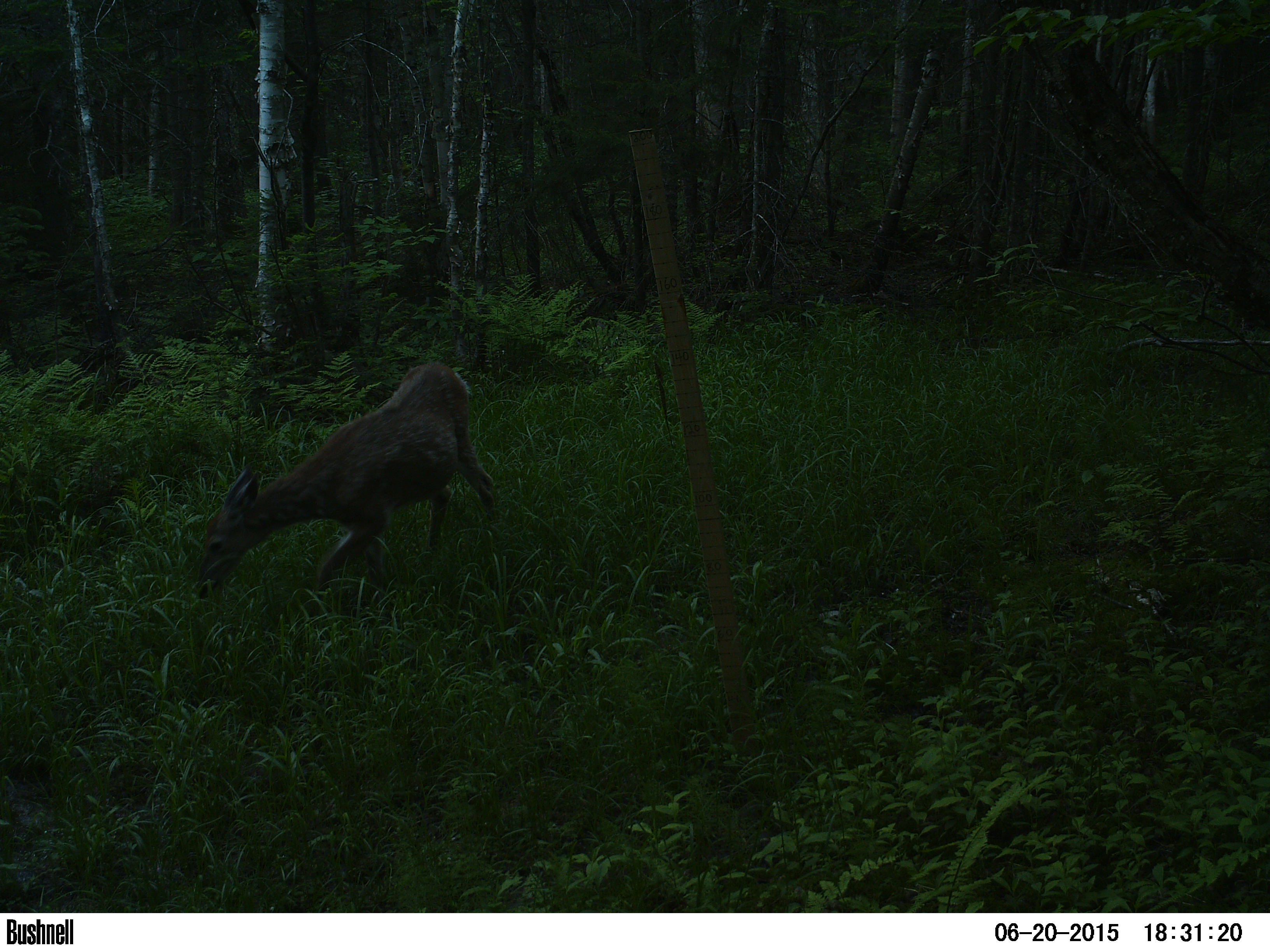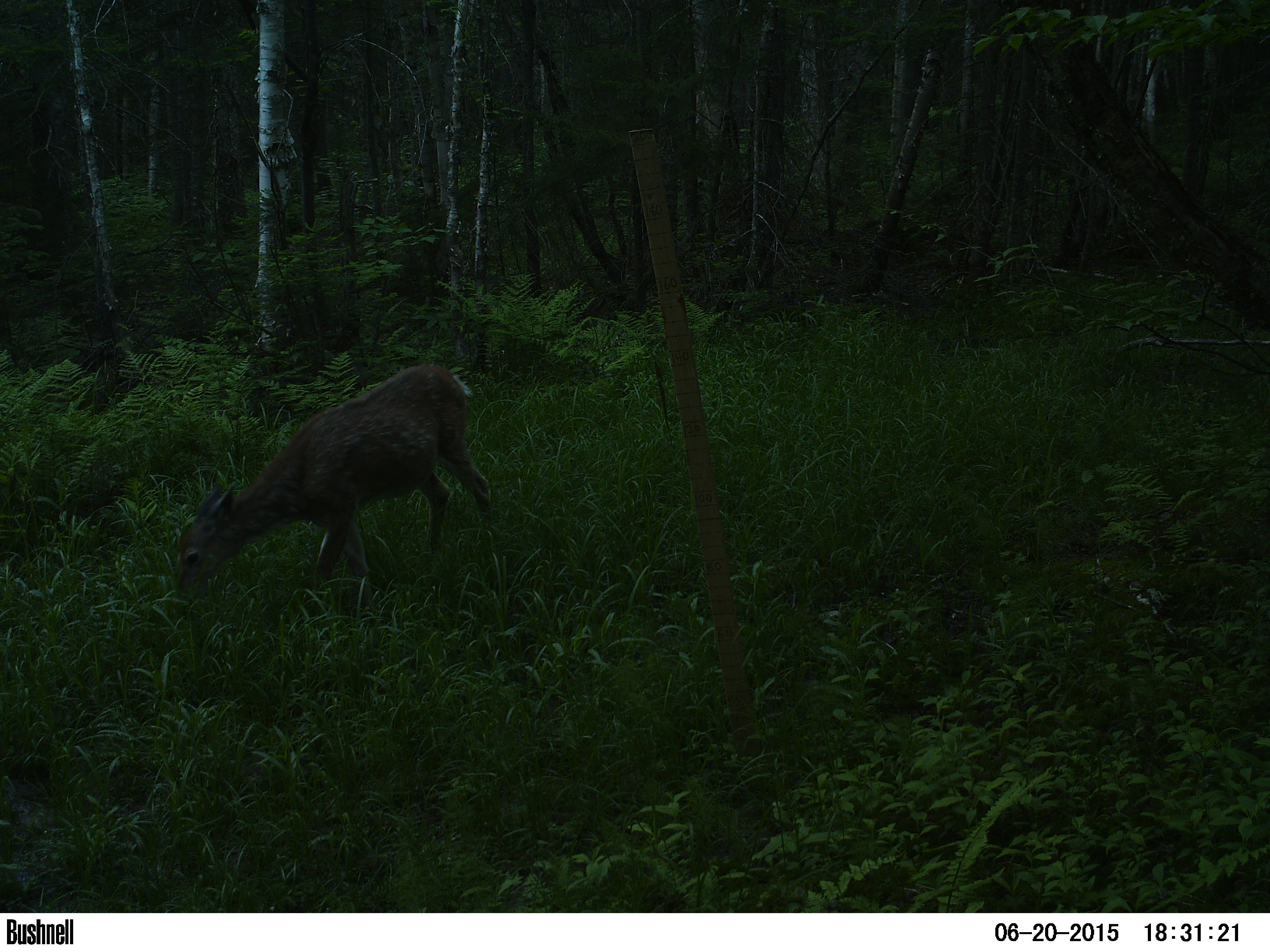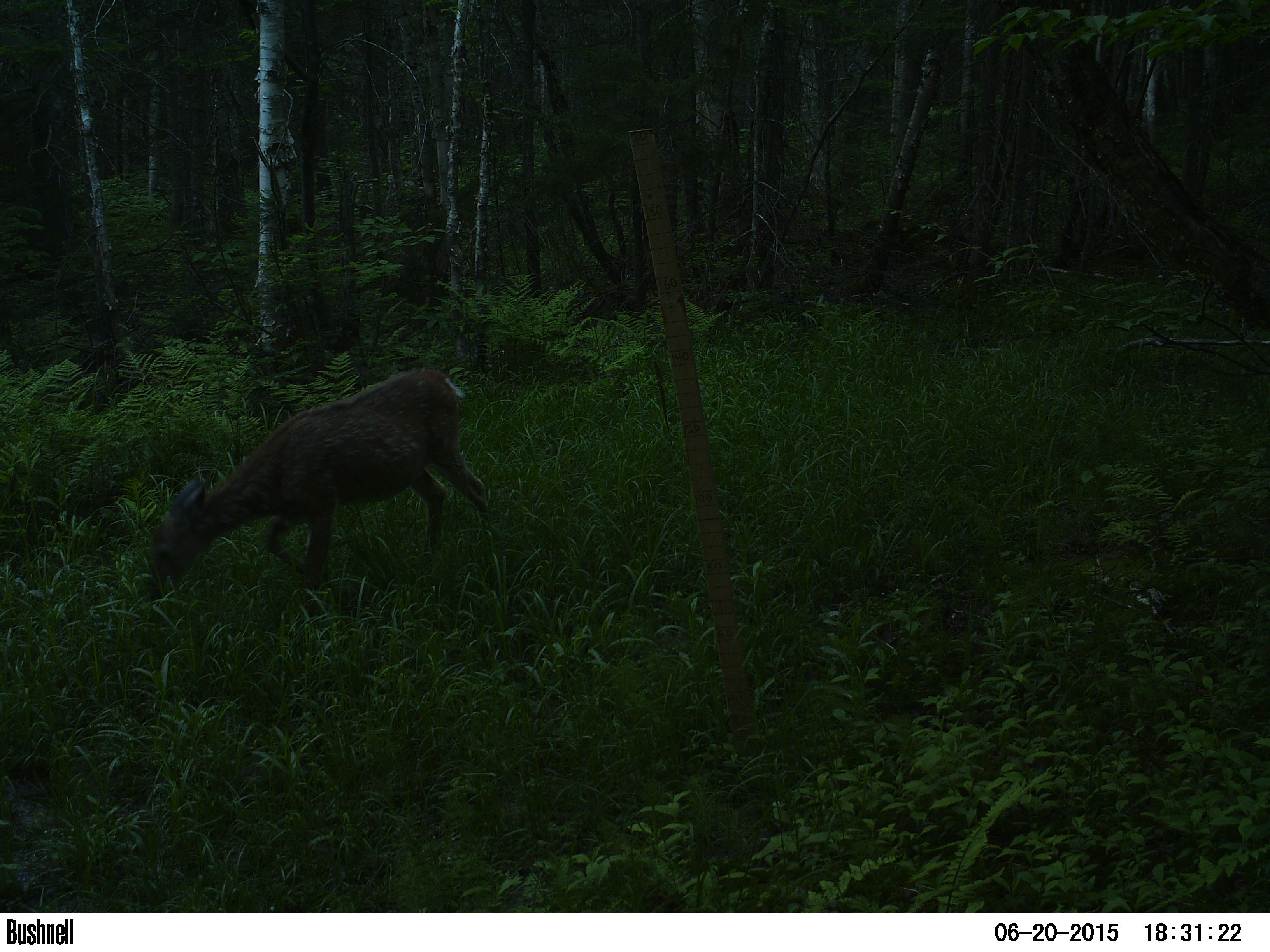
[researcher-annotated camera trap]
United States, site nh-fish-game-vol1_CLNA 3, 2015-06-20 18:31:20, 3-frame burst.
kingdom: Animalia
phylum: Chordata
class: Mammalia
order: Artiodactyla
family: Cervidae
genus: Odocoileus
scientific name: Odocoileus virginianus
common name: white-tailed deer